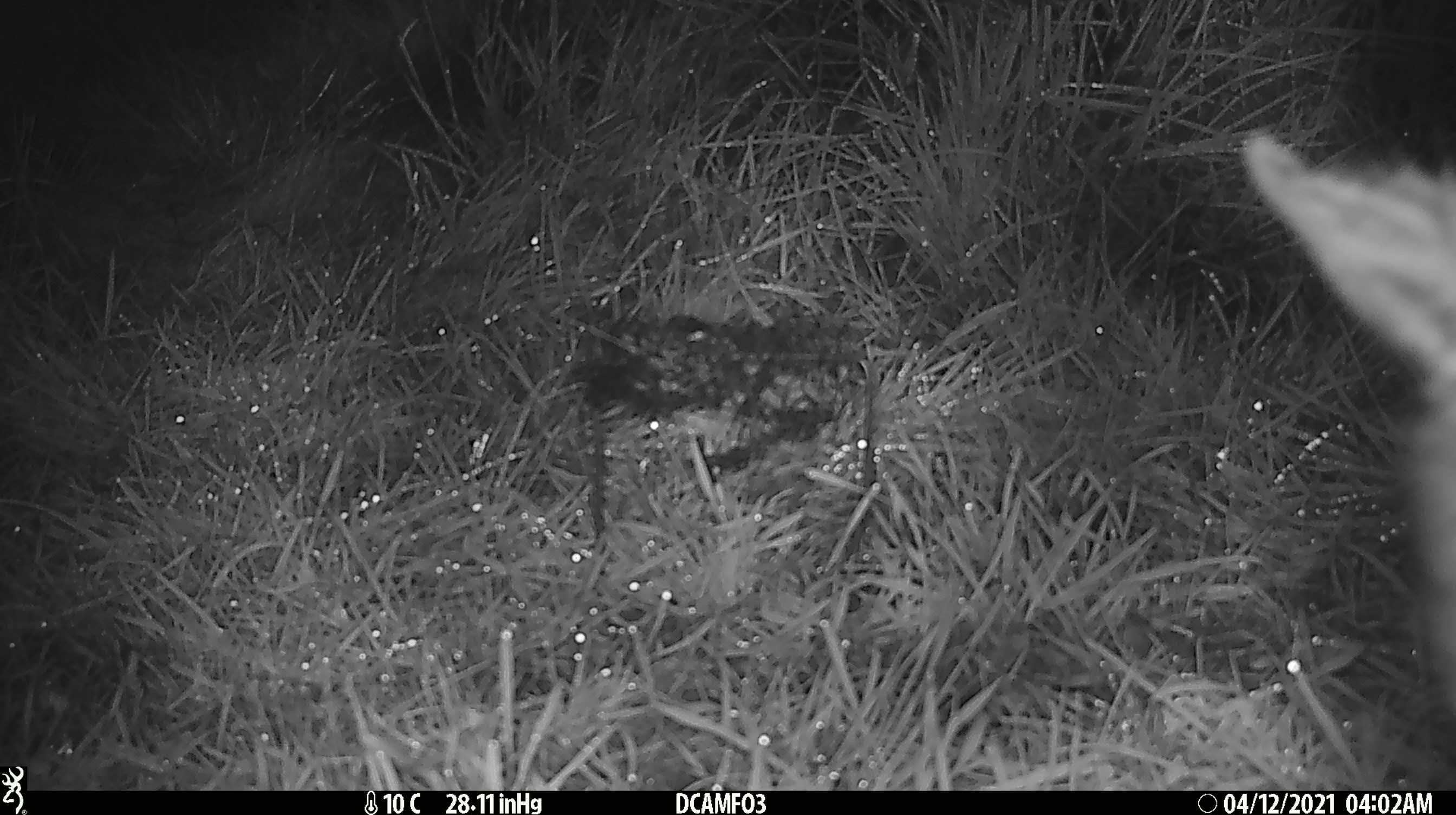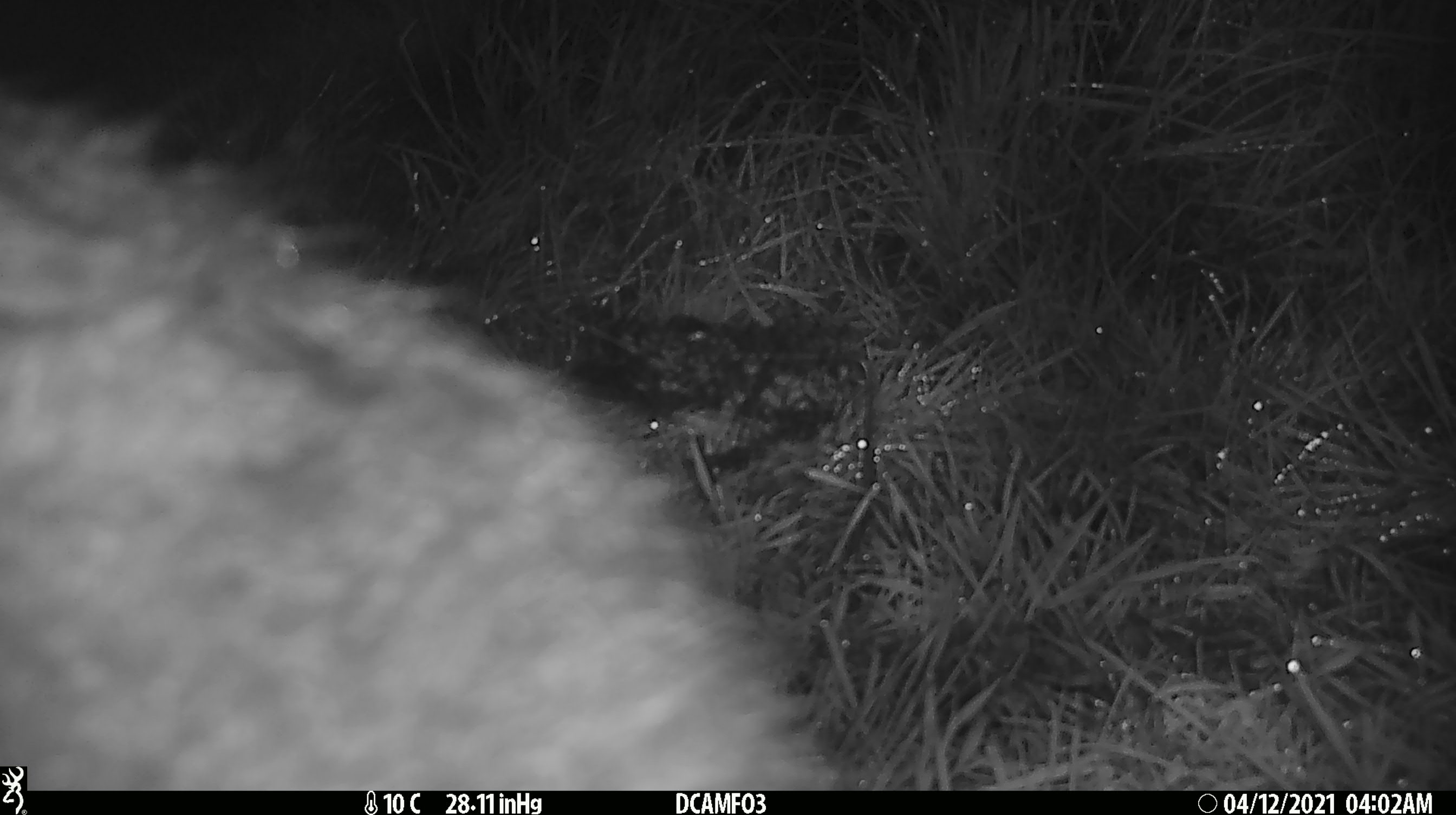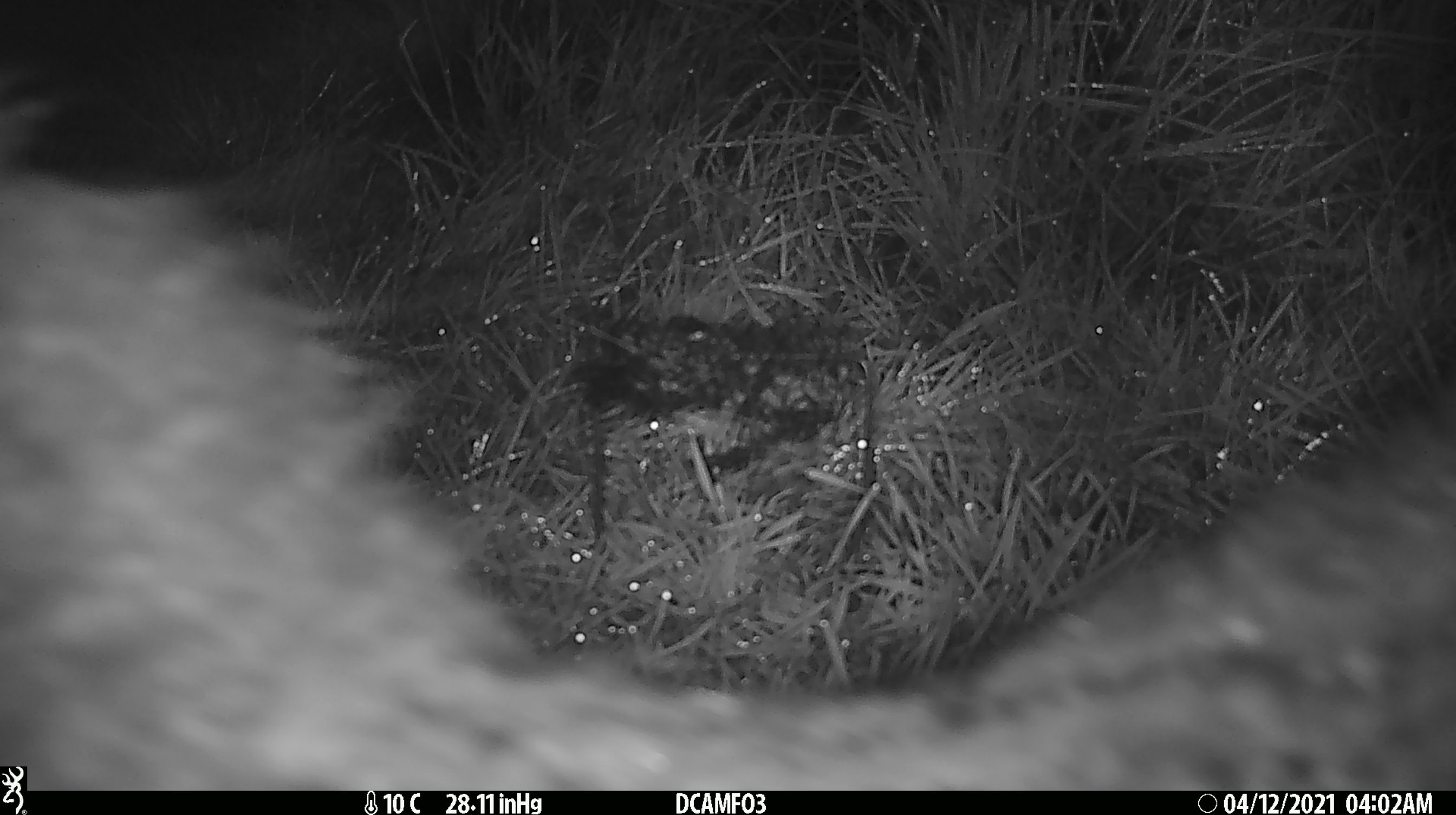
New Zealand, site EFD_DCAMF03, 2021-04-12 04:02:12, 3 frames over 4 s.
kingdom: Animalia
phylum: Chordata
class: Mammalia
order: Diprotodontia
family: Phalangeridae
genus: Trichosurus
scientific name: Trichosurus vulpecula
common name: common brushtail possum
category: possum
Possum (common brushtail possum) (Trichosurus vulpecula).